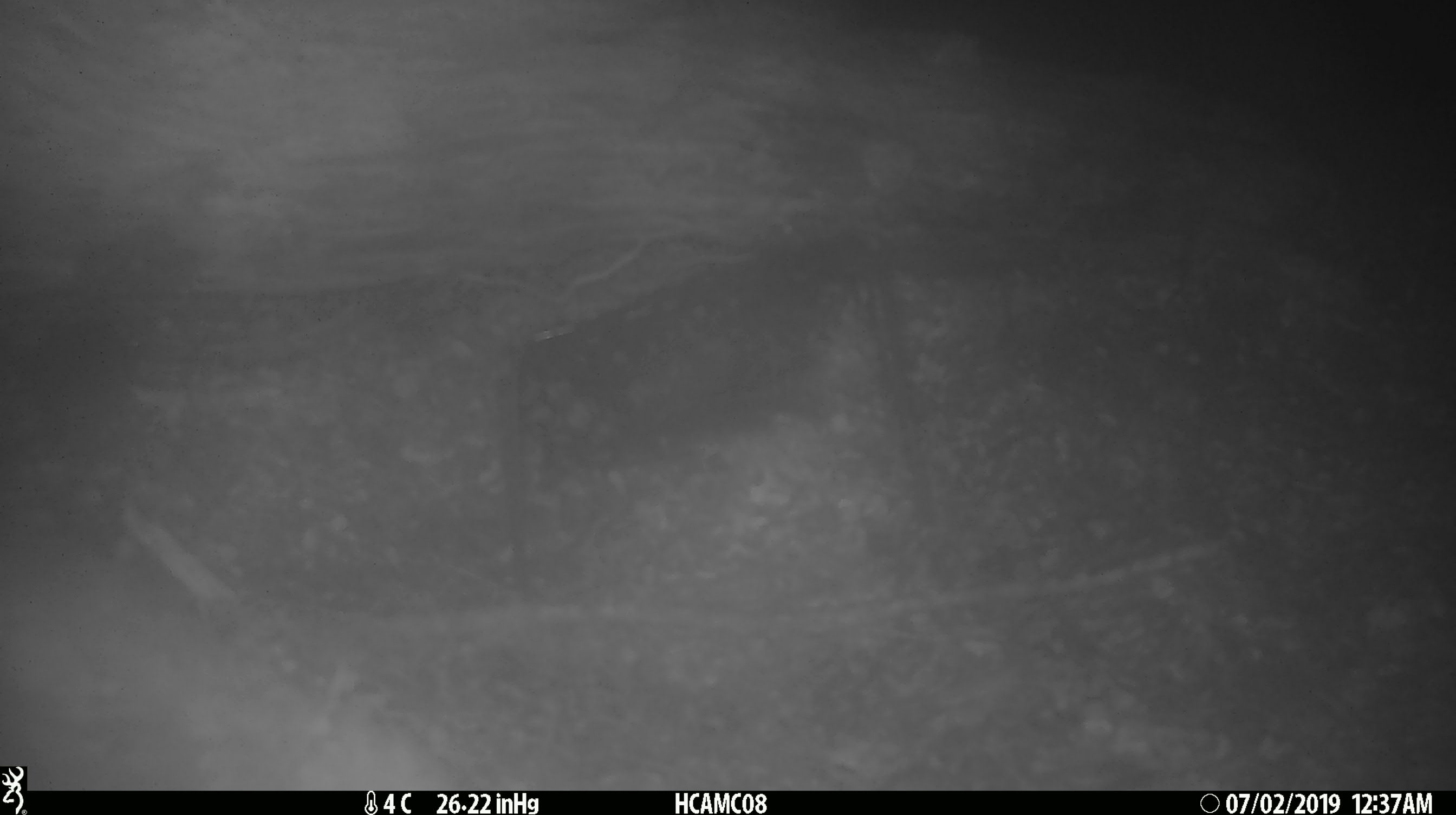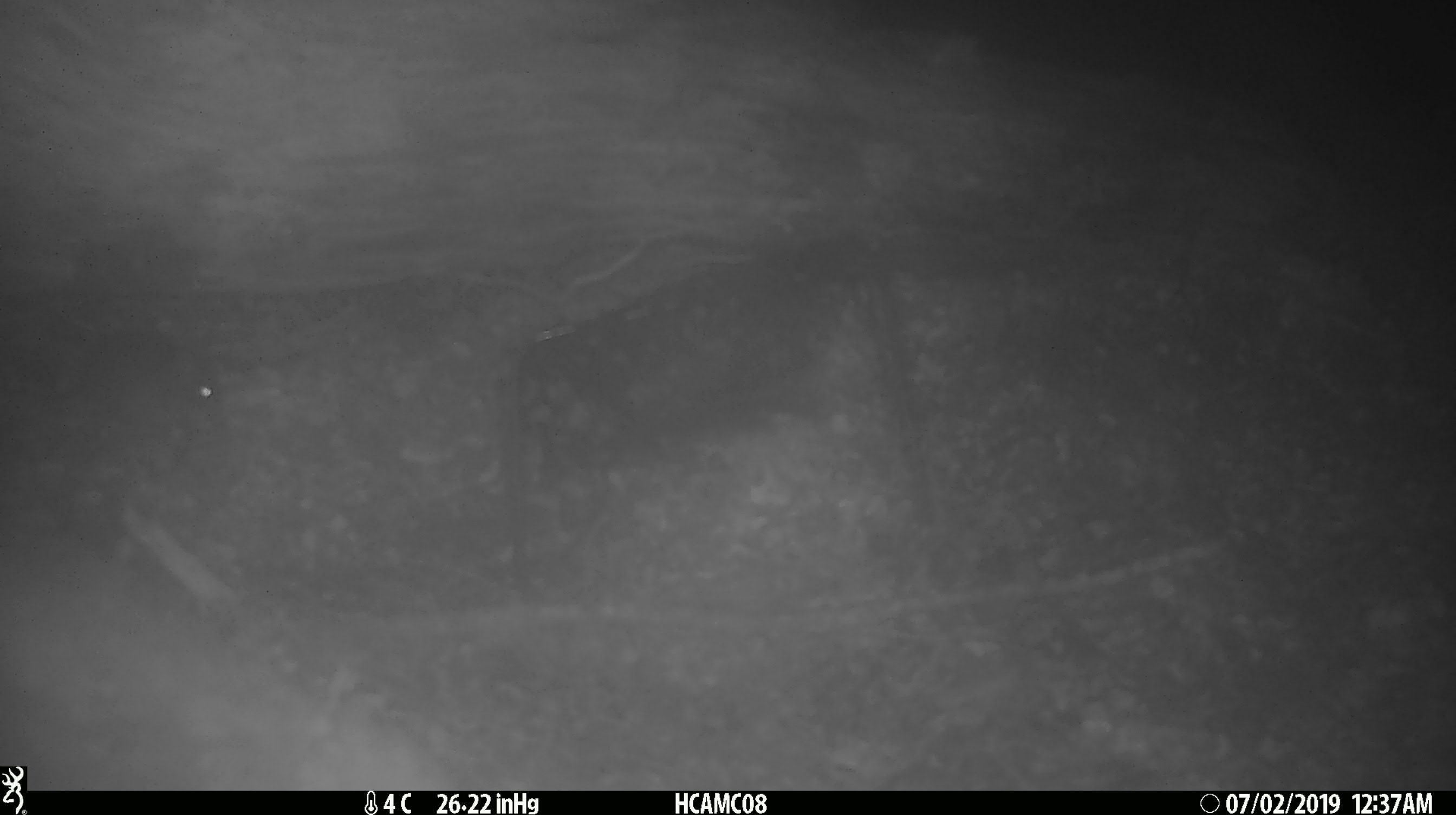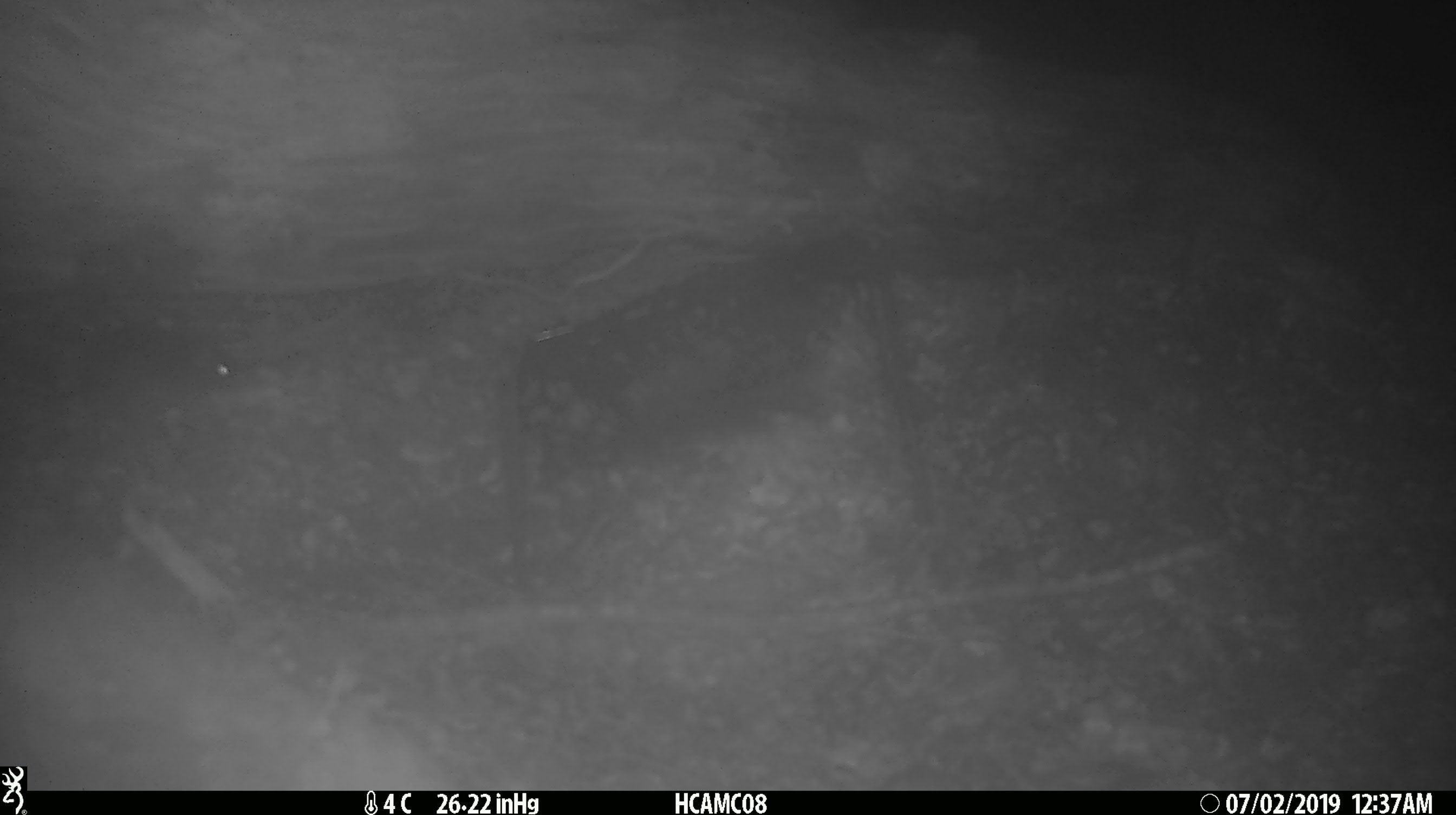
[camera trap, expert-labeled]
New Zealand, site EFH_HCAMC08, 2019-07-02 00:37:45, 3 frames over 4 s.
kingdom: Animalia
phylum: Chordata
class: Mammalia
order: Rodentia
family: Muridae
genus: Mus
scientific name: Mus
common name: mouse